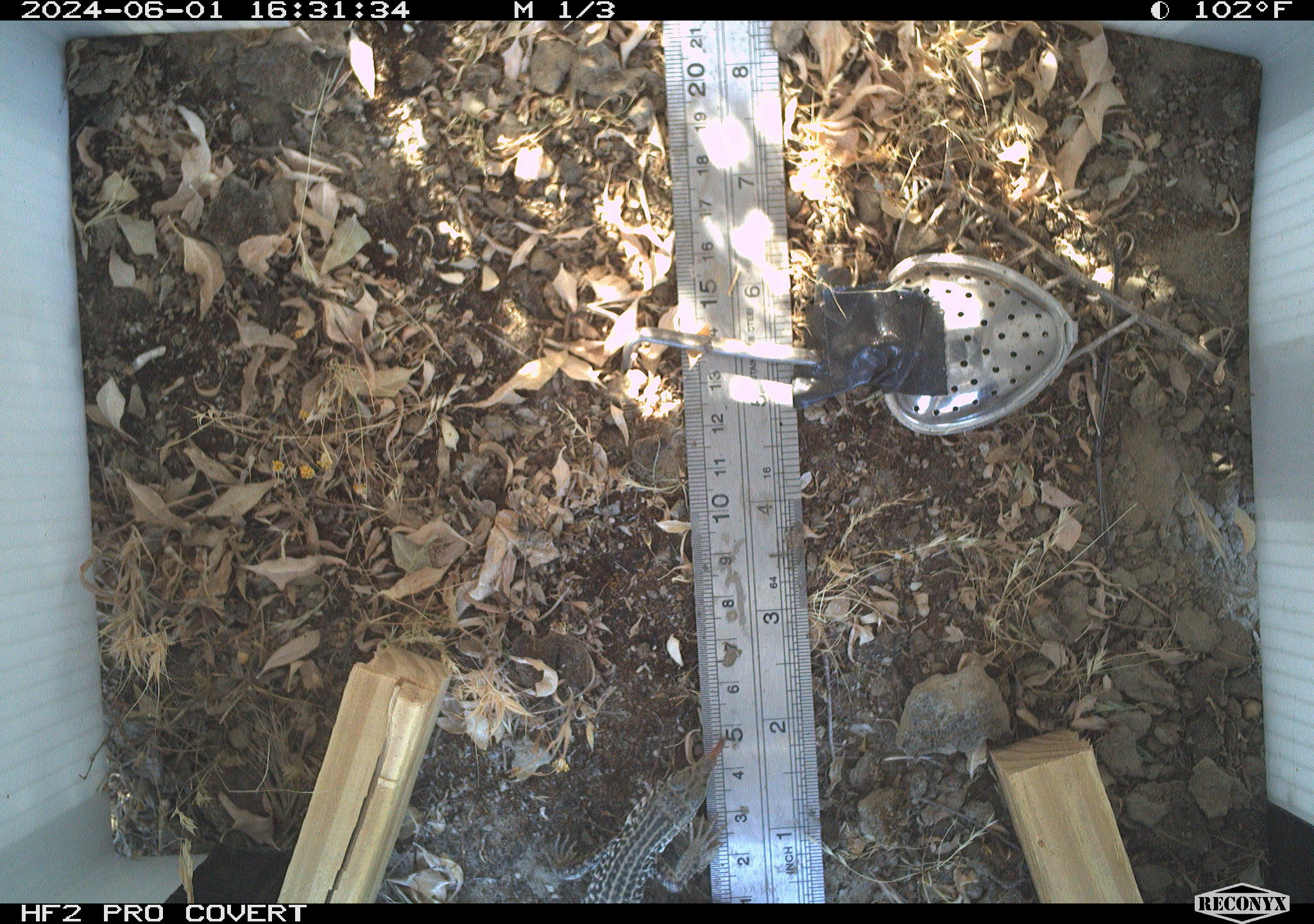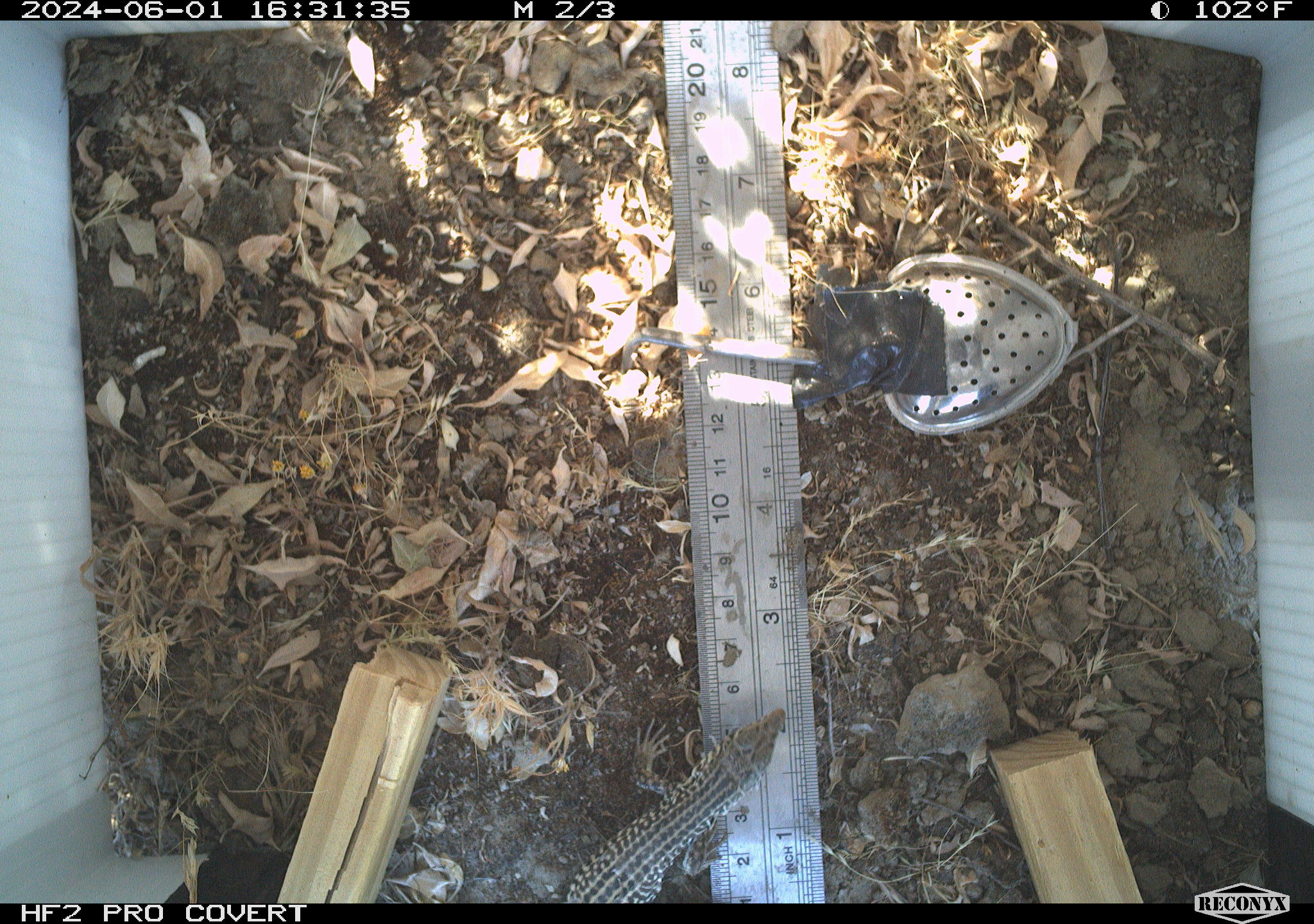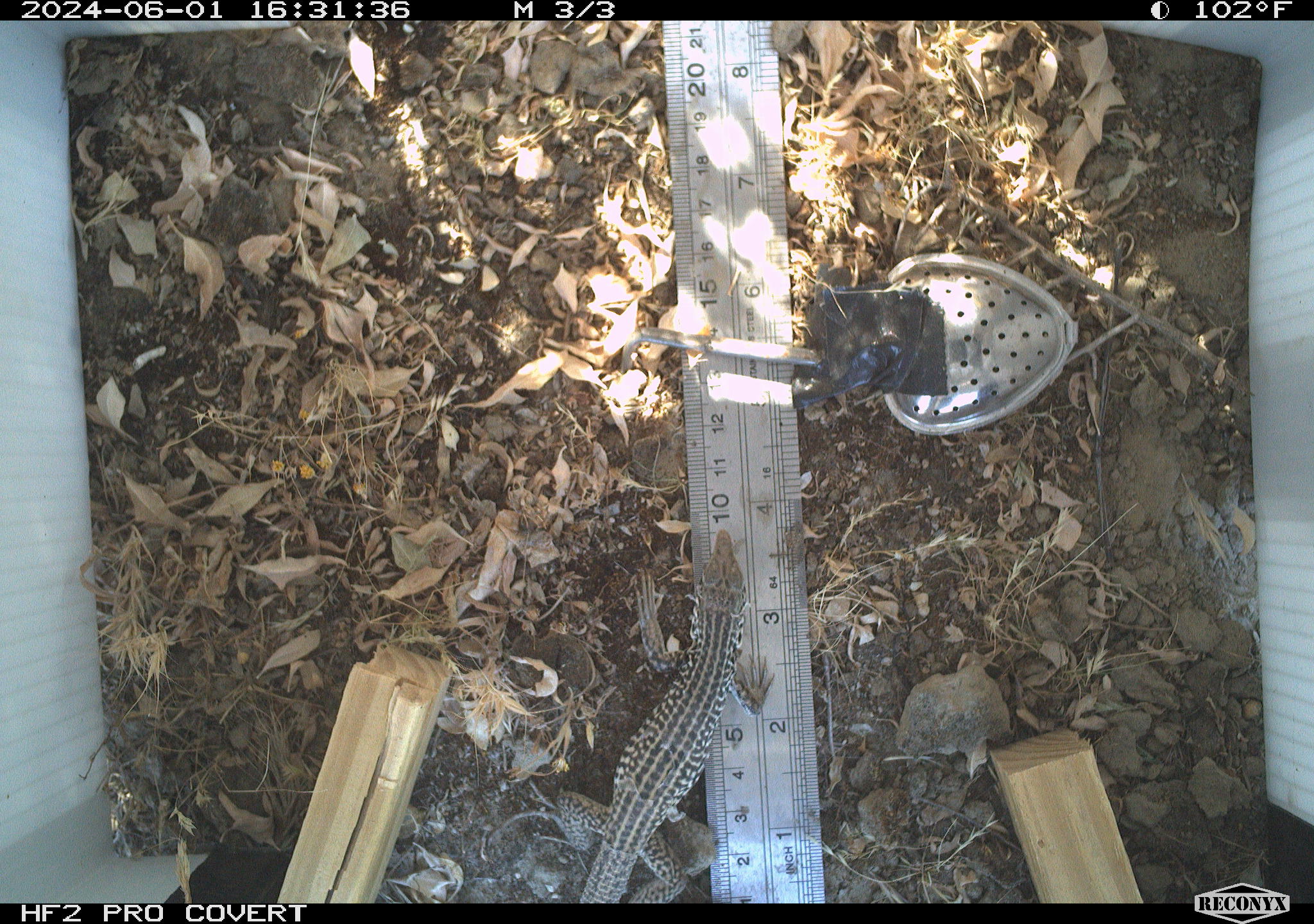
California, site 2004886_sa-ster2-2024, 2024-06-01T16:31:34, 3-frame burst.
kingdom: Animalia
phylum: Chordata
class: Reptilia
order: Squamata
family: Teiidae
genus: Aspidoscelis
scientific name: Aspidoscelis tigris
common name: western whiptail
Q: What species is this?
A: Western whiptail (Aspidoscelis tigris).